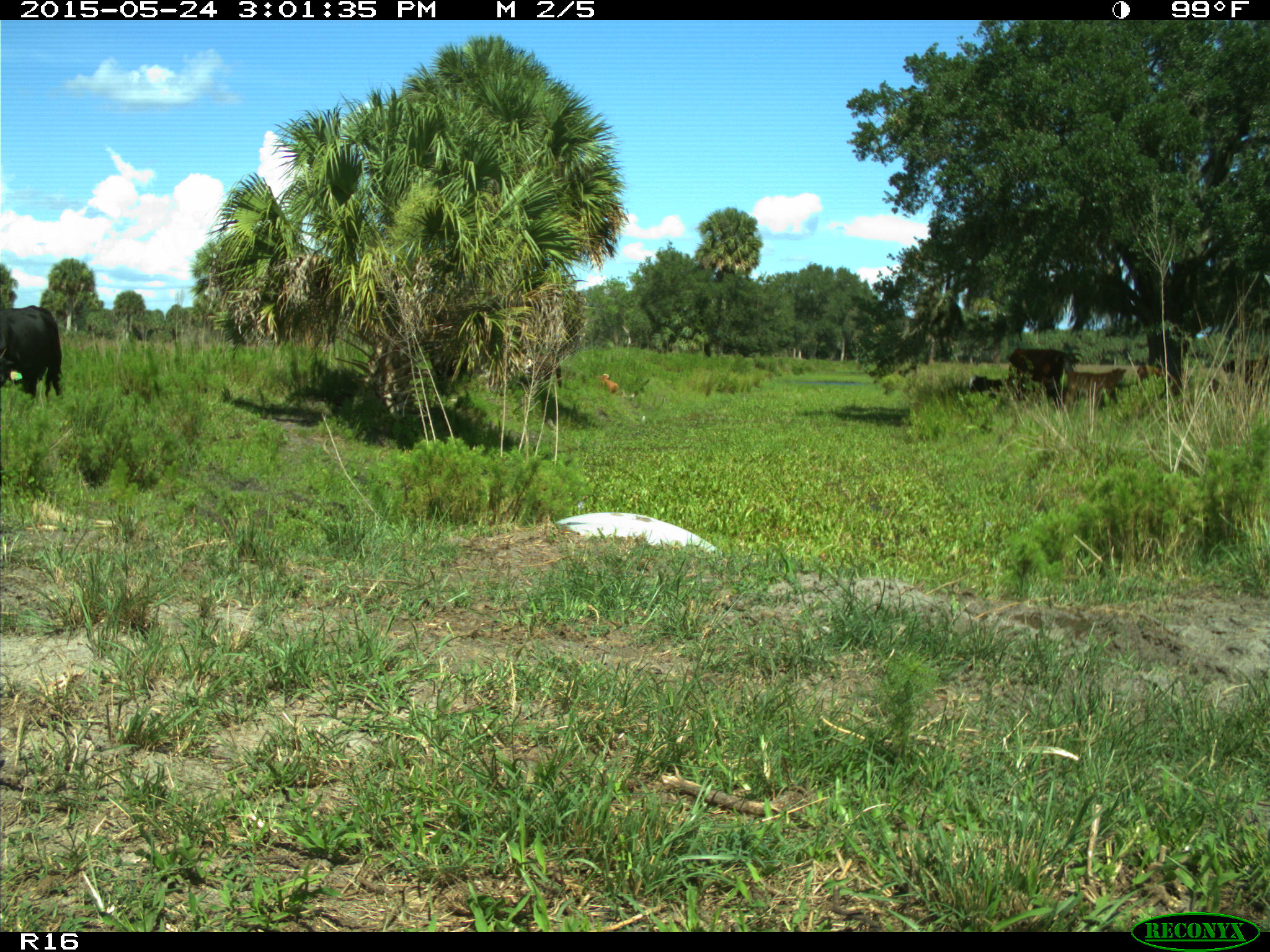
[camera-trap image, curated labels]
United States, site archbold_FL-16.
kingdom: Animalia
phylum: Chordata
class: Mammalia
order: Artiodactyla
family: Bovidae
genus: Bos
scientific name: Bos taurus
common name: domestic cow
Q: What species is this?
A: Bos taurus (domestic cow).